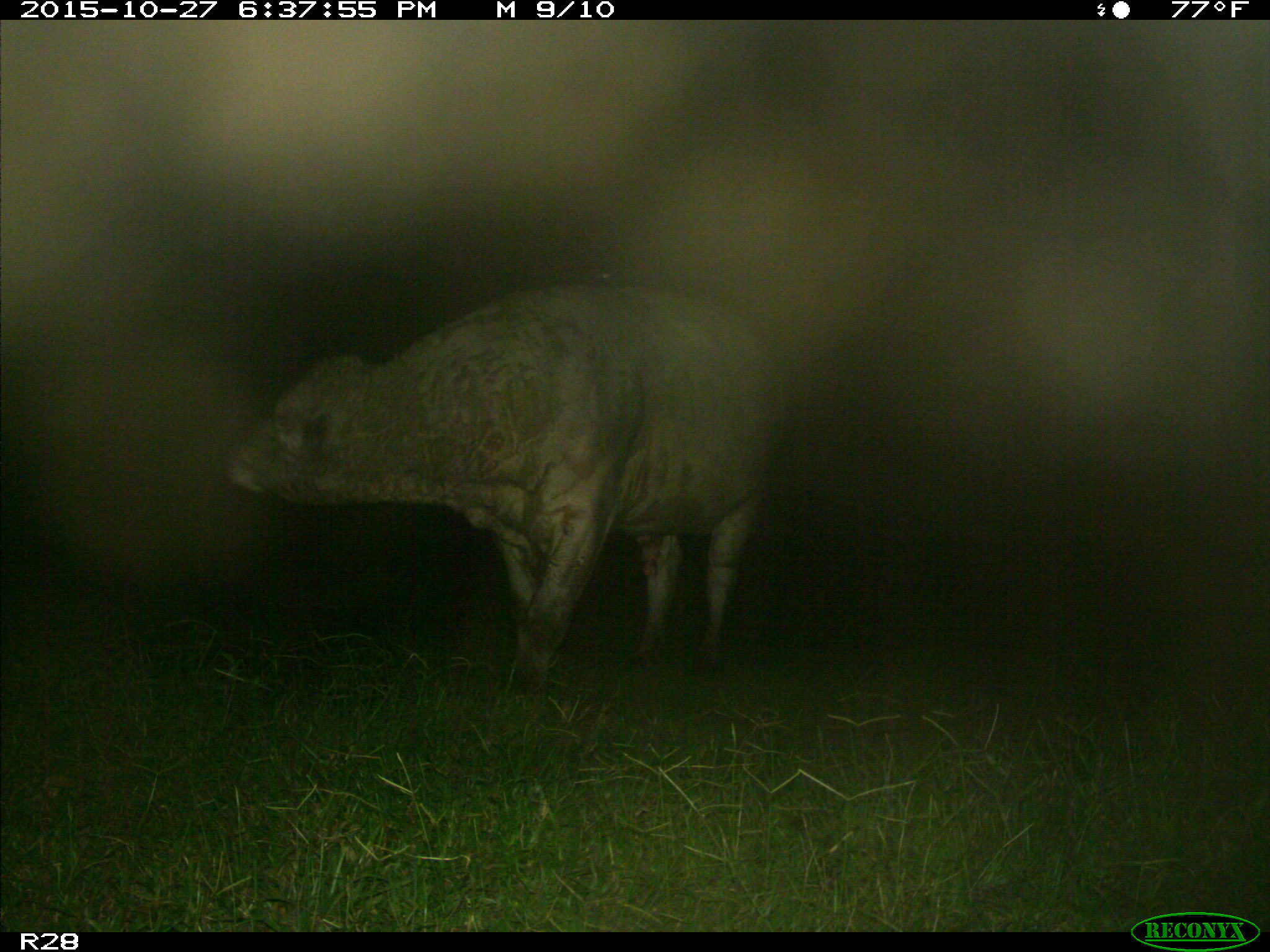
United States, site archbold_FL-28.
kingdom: Animalia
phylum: Chordata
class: Mammalia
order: Artiodactyla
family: Bovidae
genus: Bos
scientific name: Bos taurus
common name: domestic cow